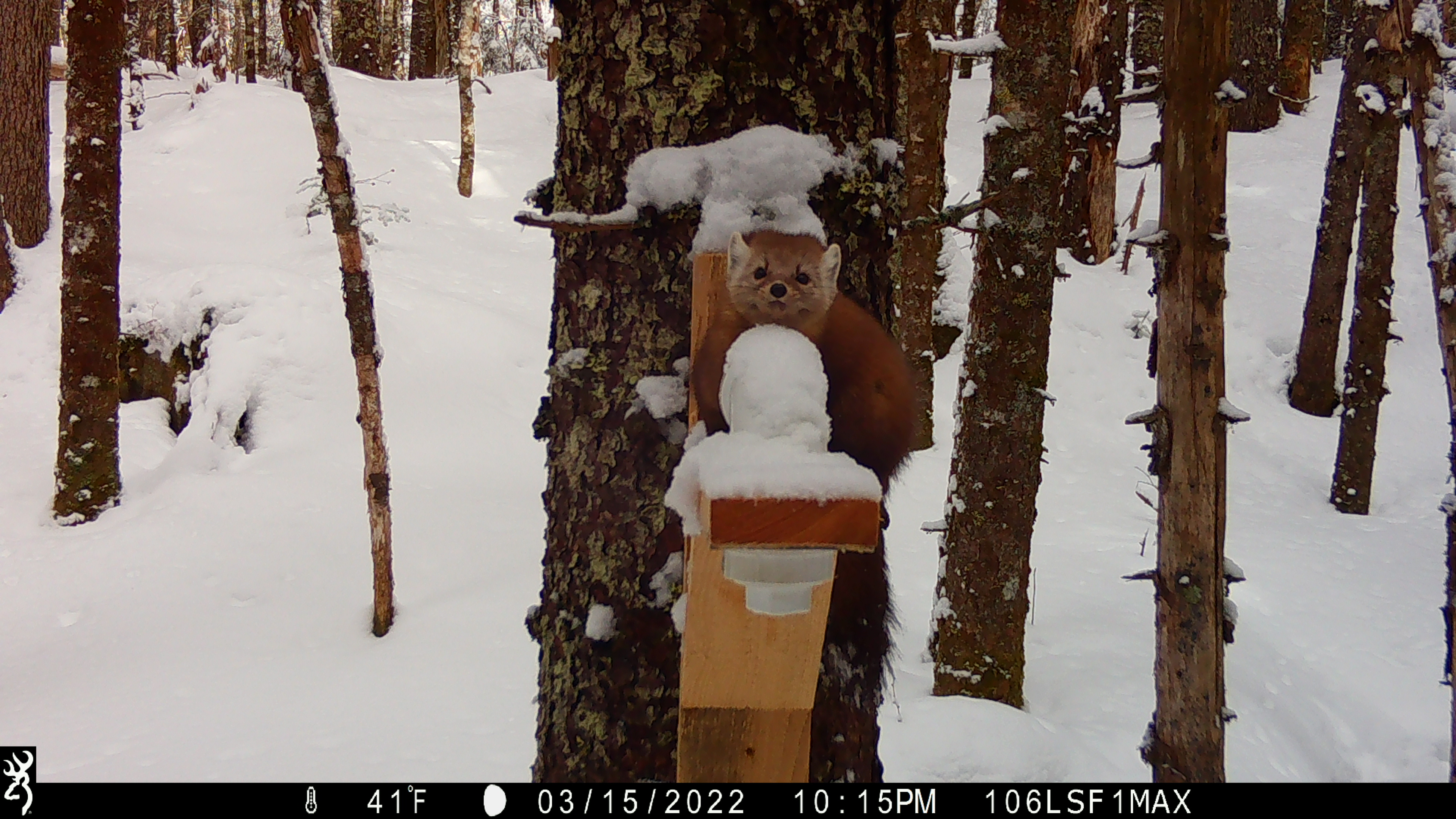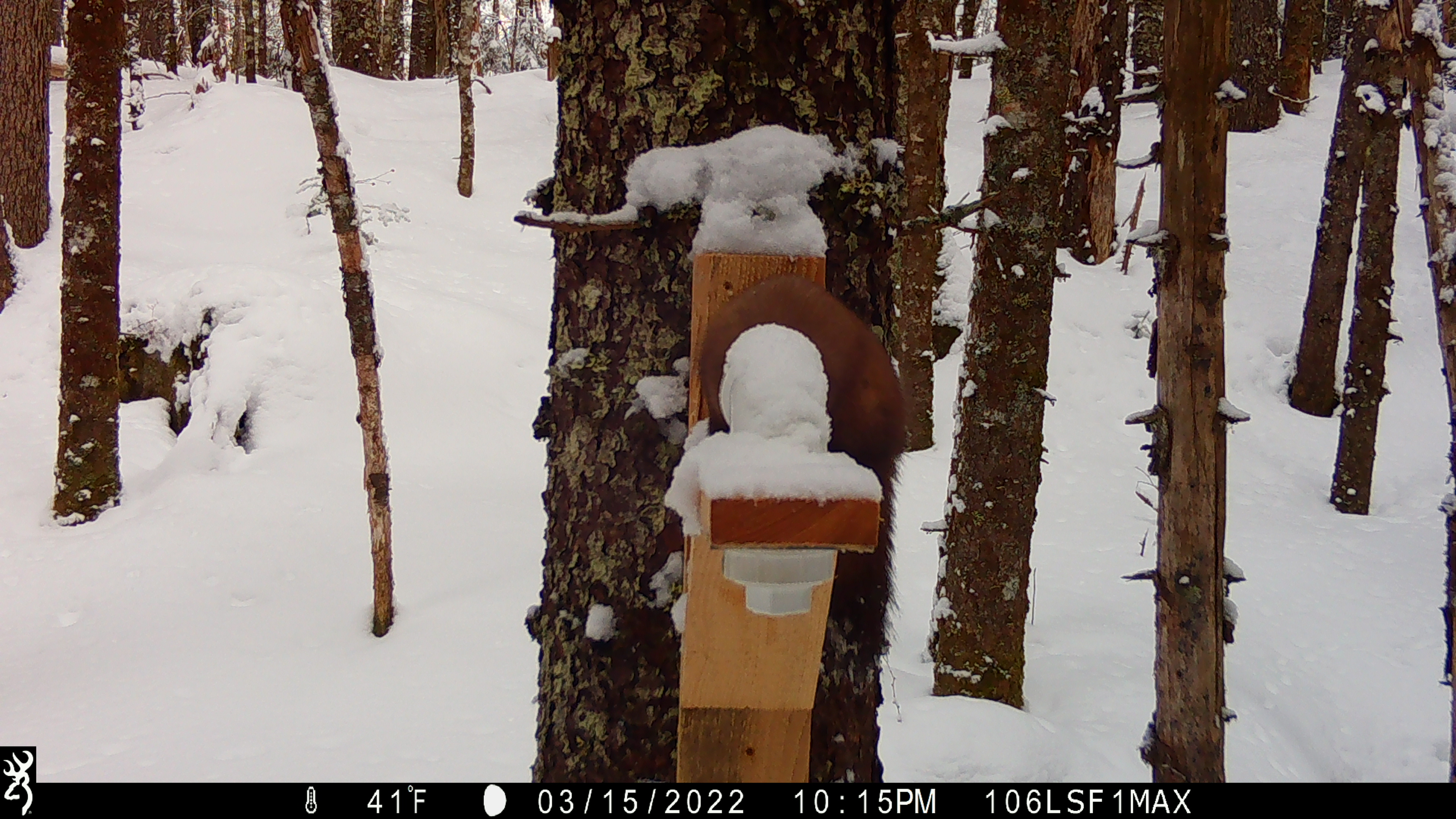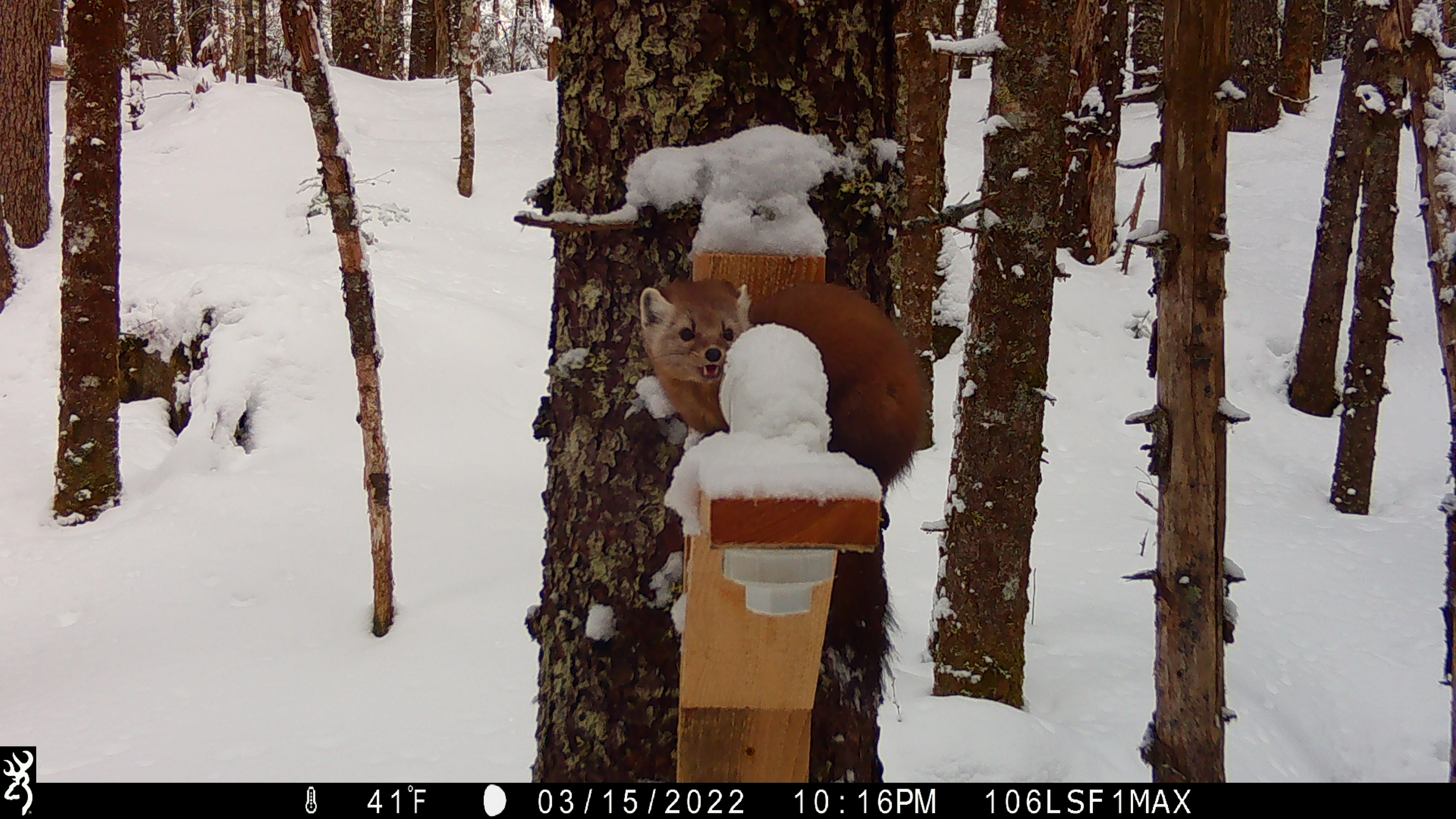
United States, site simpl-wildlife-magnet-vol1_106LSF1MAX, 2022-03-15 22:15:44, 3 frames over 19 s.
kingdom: Animalia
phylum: Chordata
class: Mammalia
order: Carnivora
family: Mustelidae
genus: Martes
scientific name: Martes americana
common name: american marten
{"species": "american marten (Martes americana)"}